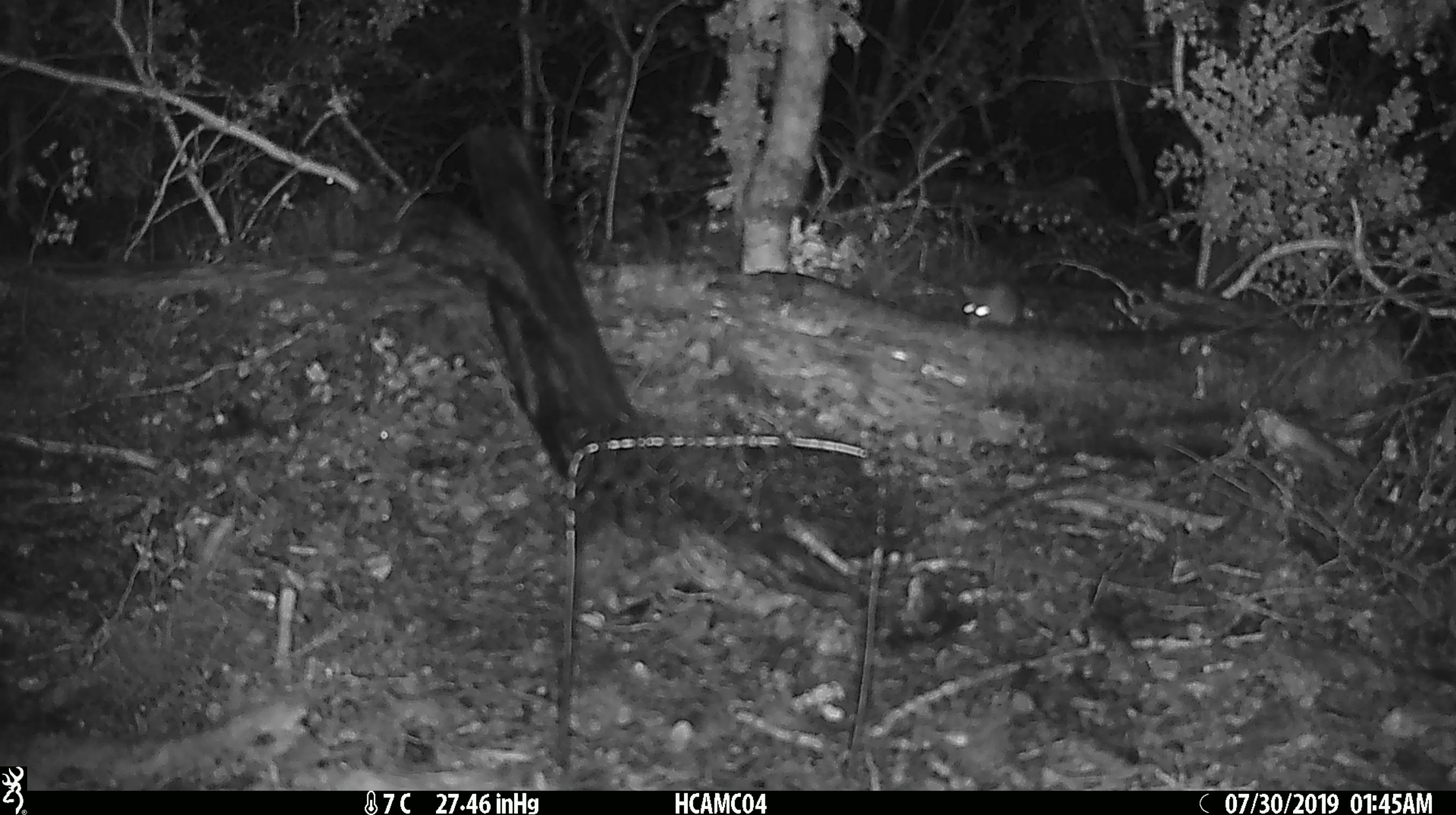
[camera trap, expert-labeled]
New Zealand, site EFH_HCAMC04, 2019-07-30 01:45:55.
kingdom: Animalia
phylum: Chordata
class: Mammalia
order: Rodentia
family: Muridae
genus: Mus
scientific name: Mus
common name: mouse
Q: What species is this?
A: Mouse (Mus).